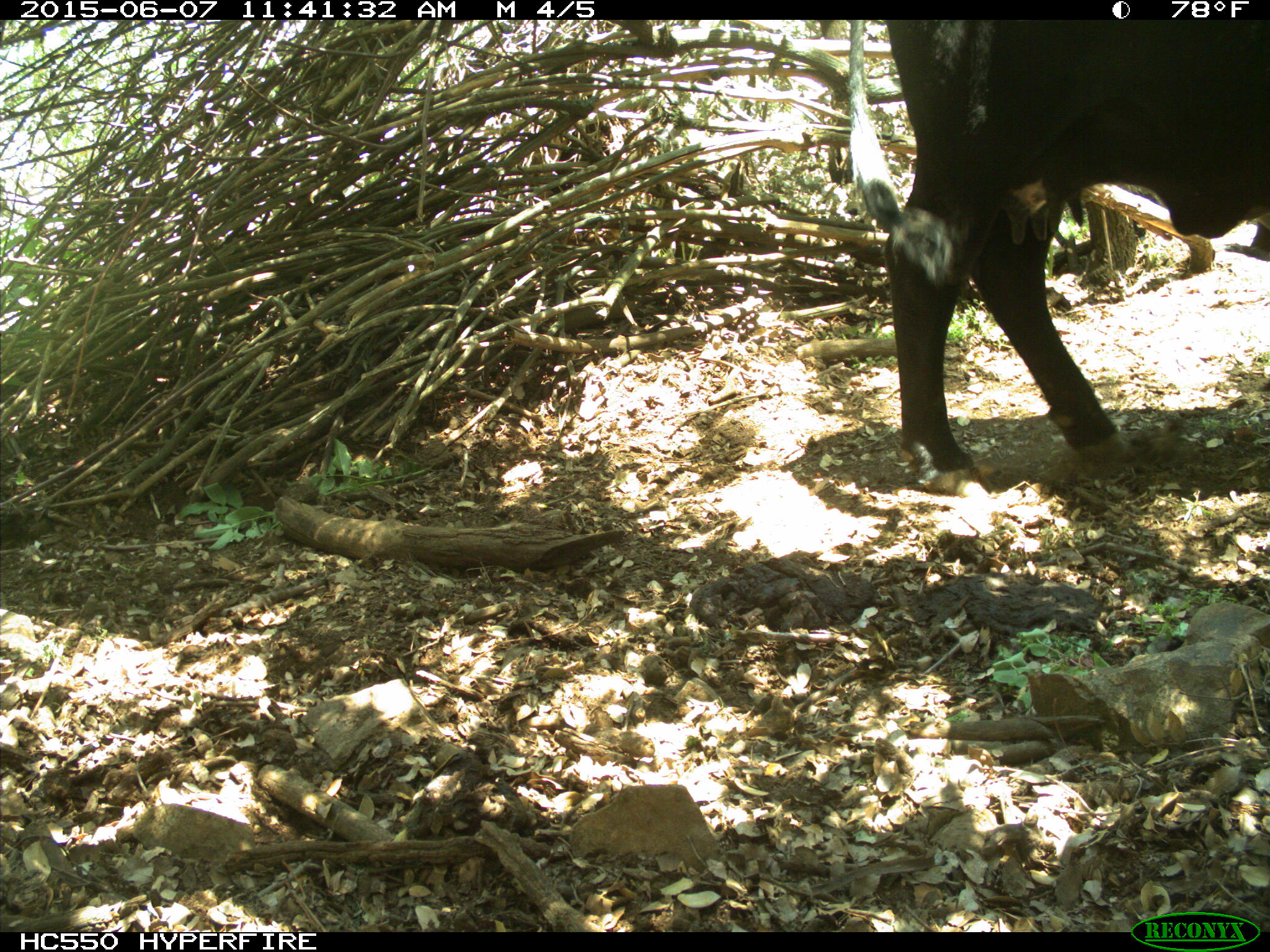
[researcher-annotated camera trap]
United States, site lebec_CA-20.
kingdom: Animalia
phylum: Chordata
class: Mammalia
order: Artiodactyla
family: Bovidae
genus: Bos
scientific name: Bos taurus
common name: domestic cow